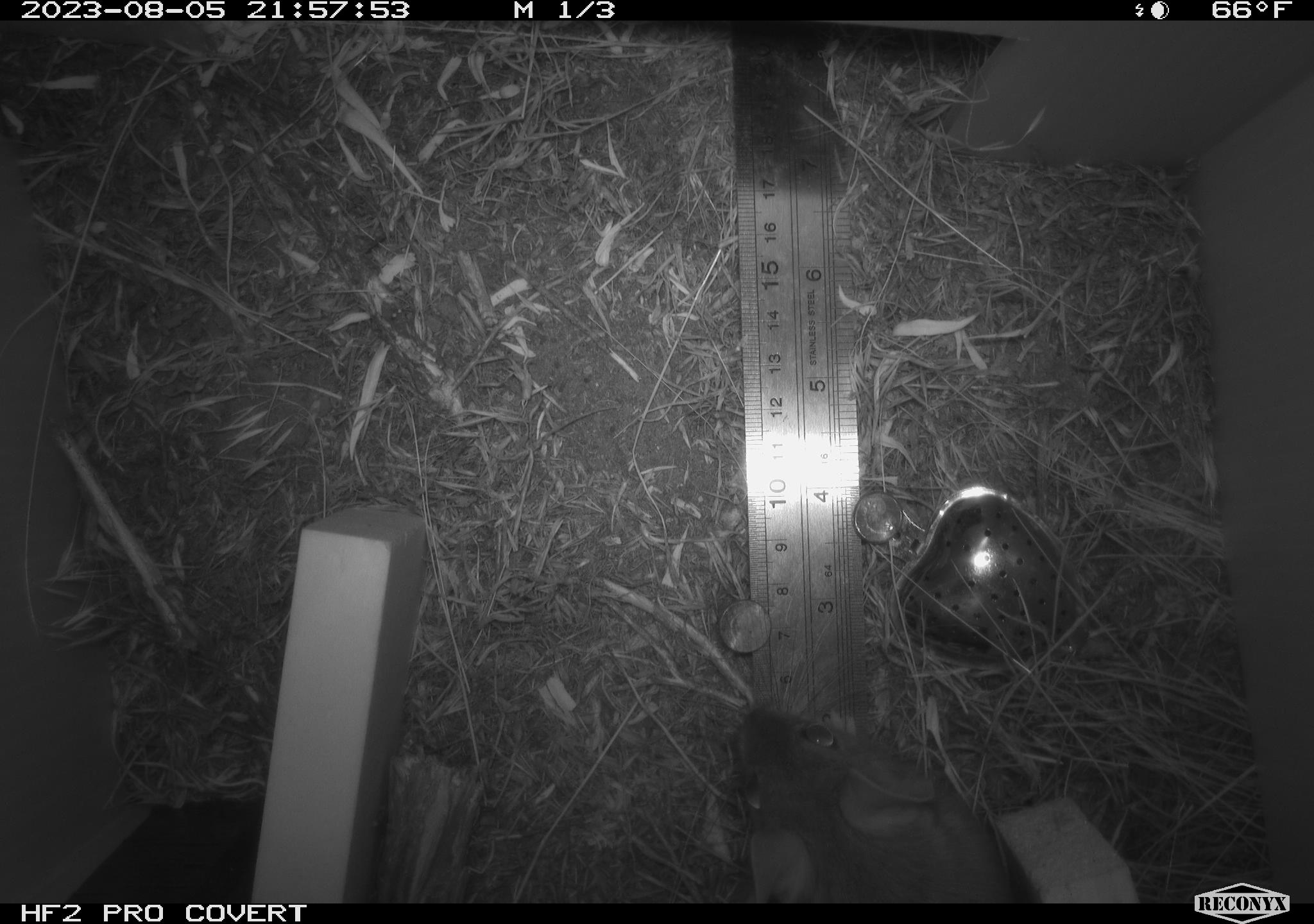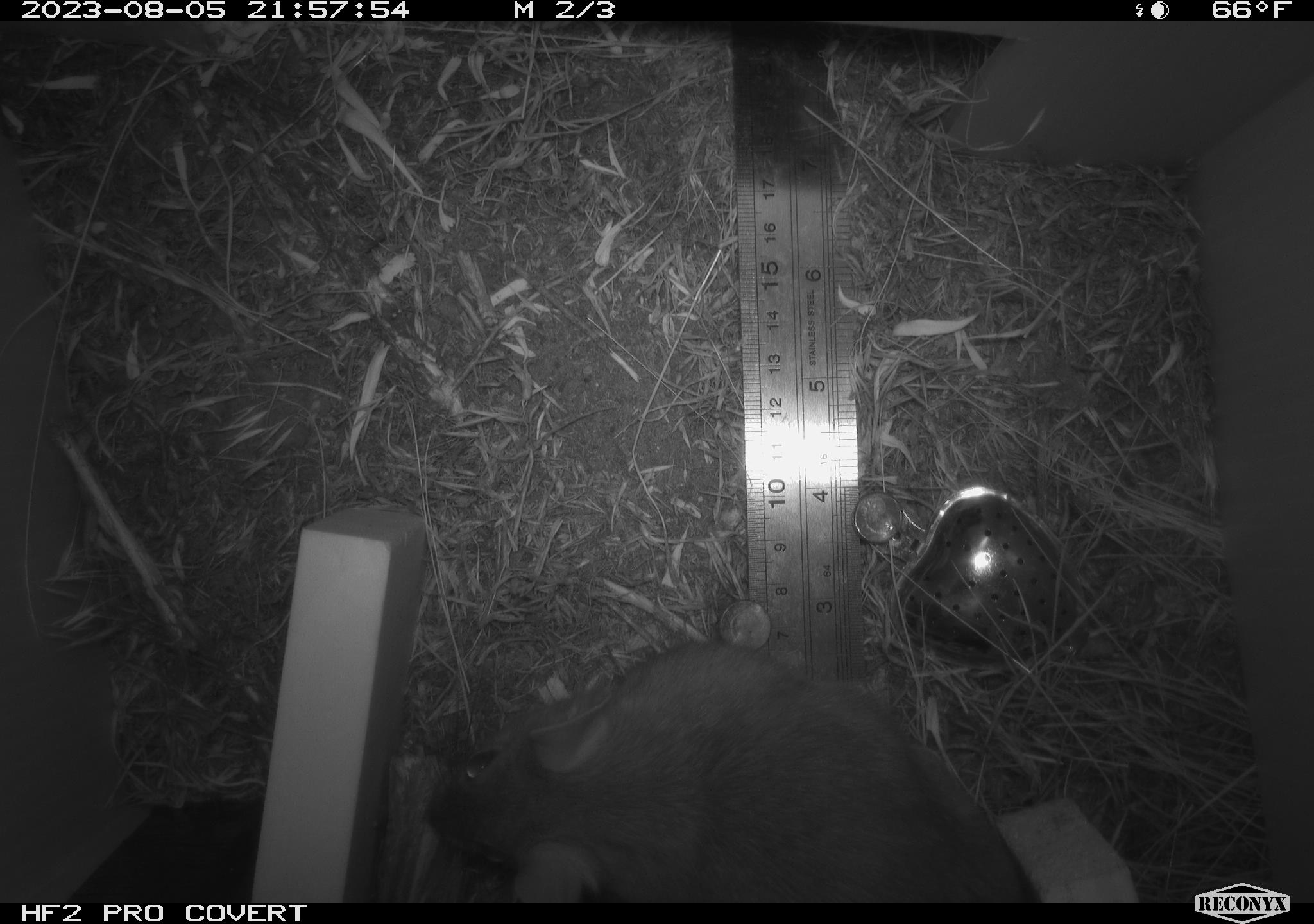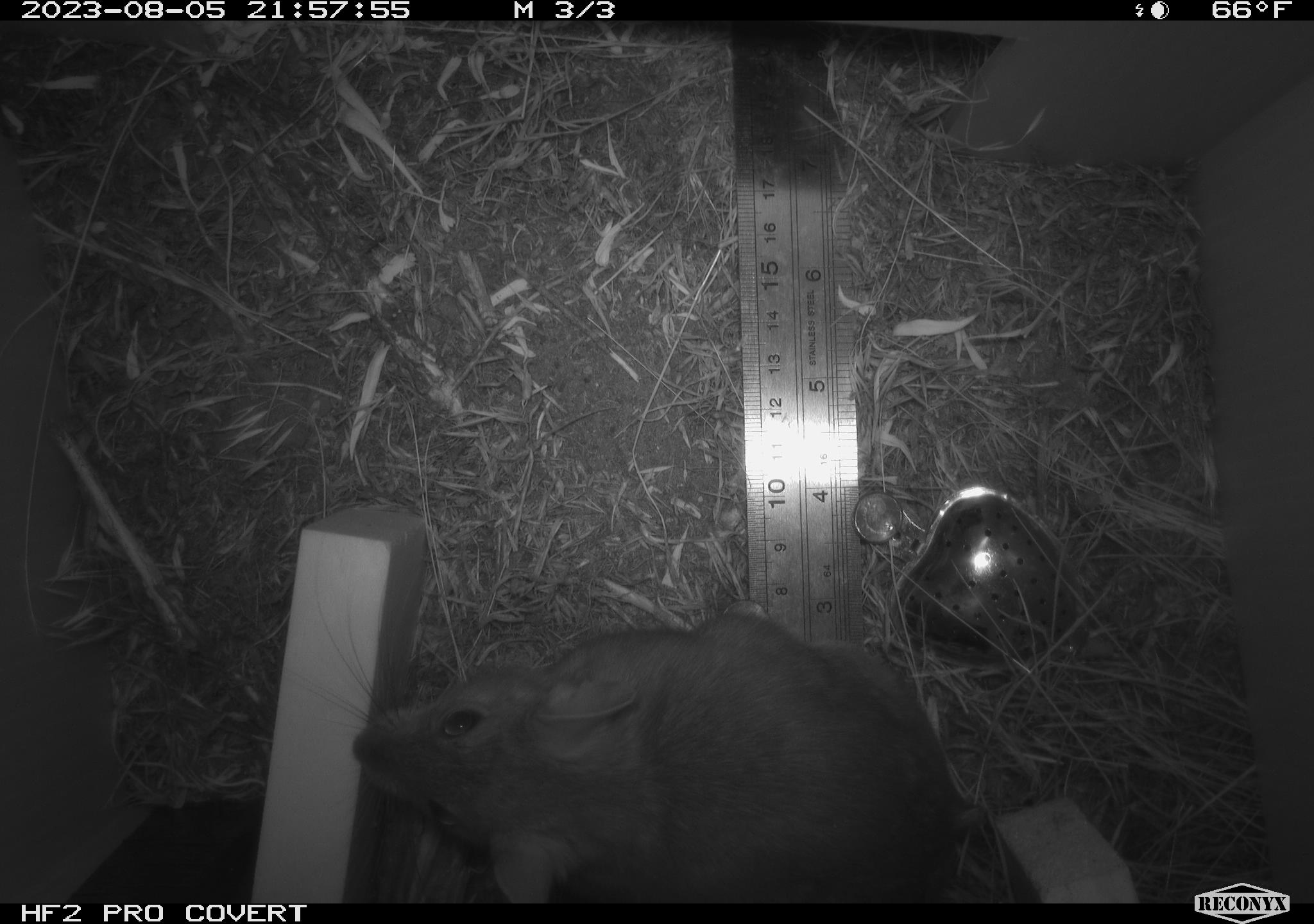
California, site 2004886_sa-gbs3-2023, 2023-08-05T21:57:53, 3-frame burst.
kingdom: Animalia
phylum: Chordata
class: Mammalia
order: Rodentia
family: Cricetidae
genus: Neotoma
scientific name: Neotoma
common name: pack rat or woodrat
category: neotoma species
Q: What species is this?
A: Neotoma species (pack rat or woodrat) (Neotoma).